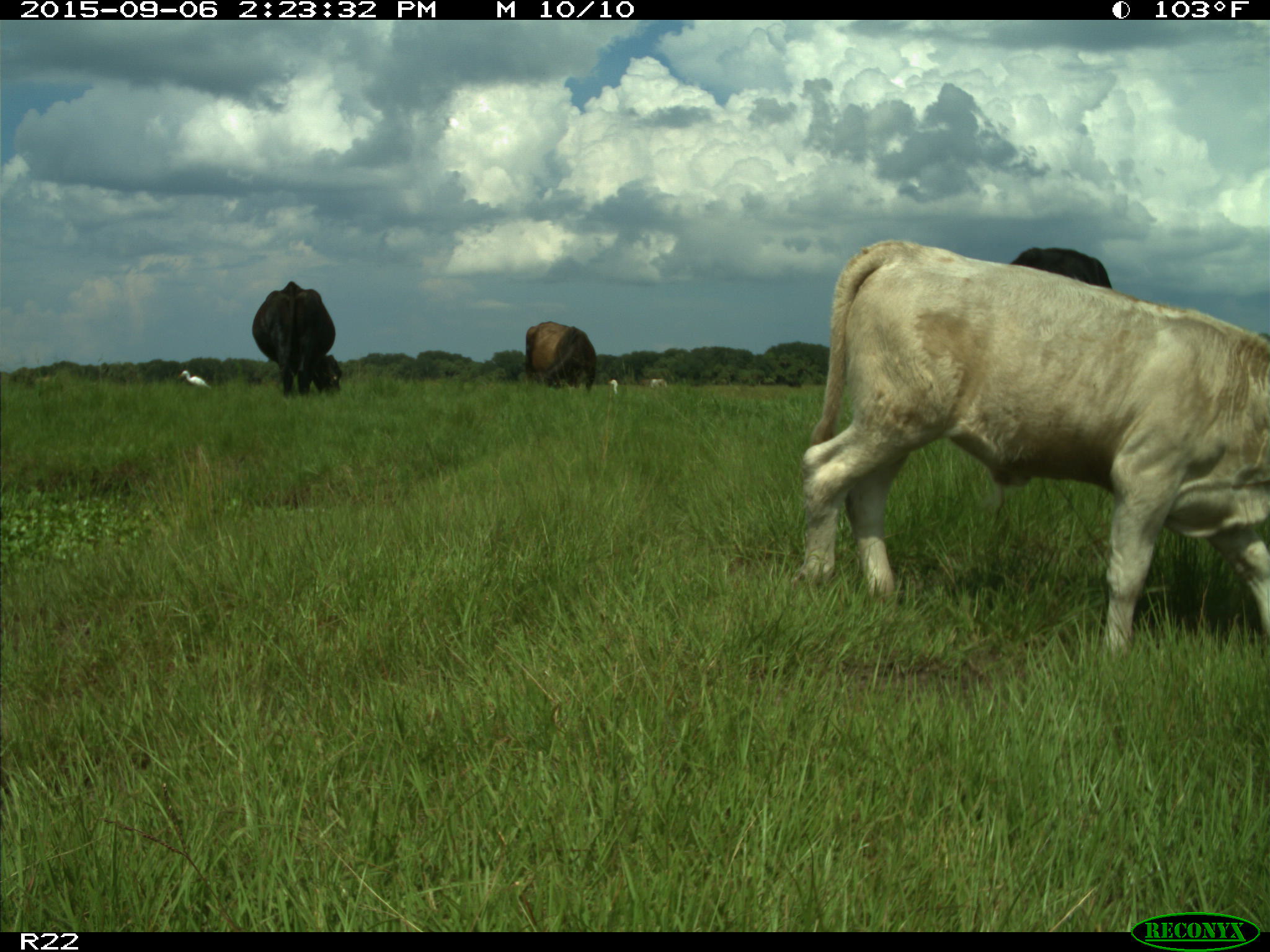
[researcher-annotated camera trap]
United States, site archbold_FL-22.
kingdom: Animalia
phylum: Chordata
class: Mammalia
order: Artiodactyla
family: Bovidae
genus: Bos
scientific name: Bos taurus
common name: domestic cow